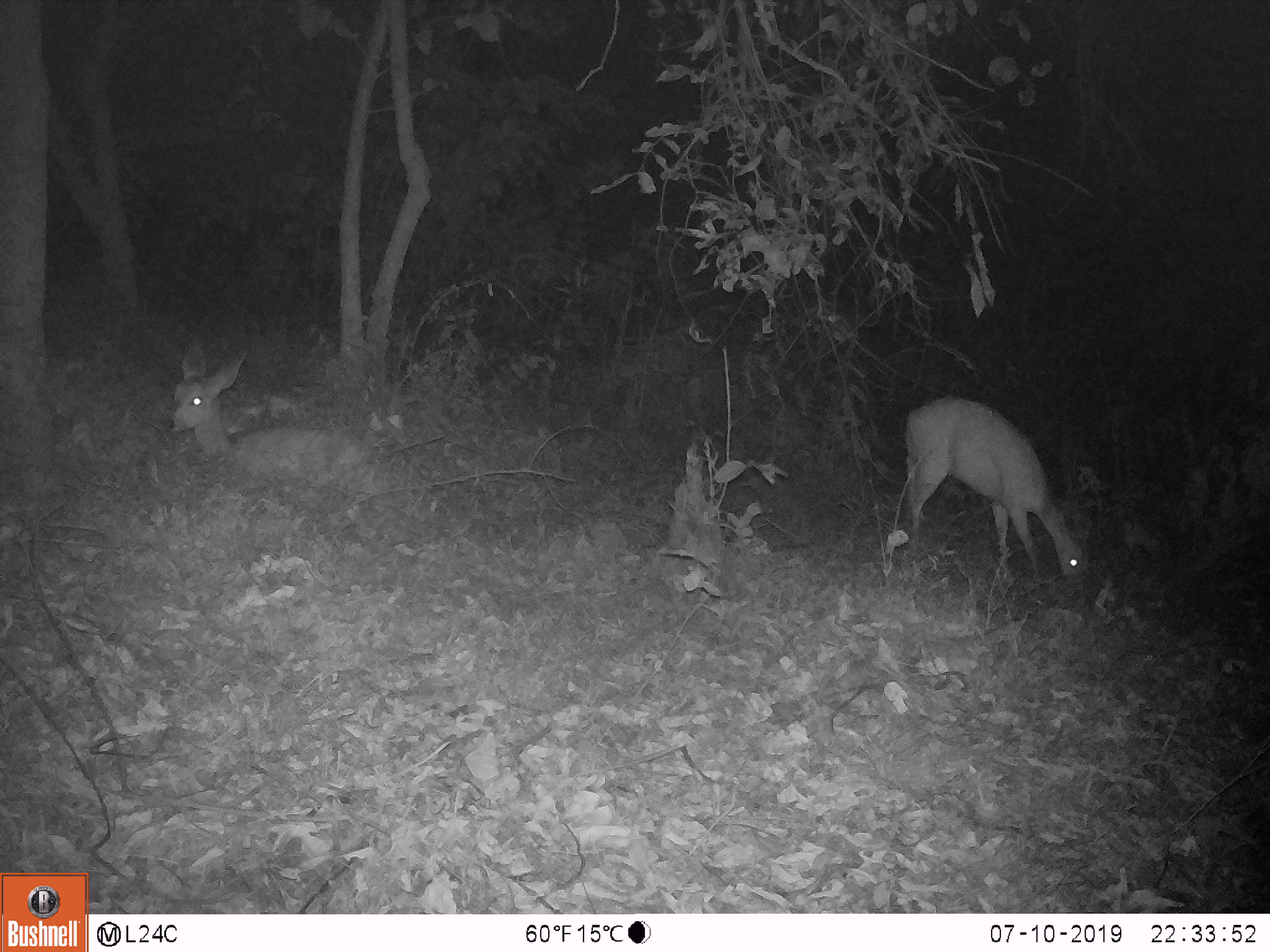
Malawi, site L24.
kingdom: Animalia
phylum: Chordata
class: Mammalia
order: Artiodactyla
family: Bovidae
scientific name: Antilopinae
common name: small antelope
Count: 2.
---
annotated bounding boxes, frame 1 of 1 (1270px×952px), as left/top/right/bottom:
small antelope: 879/397/1098/601; 159/342/383/493